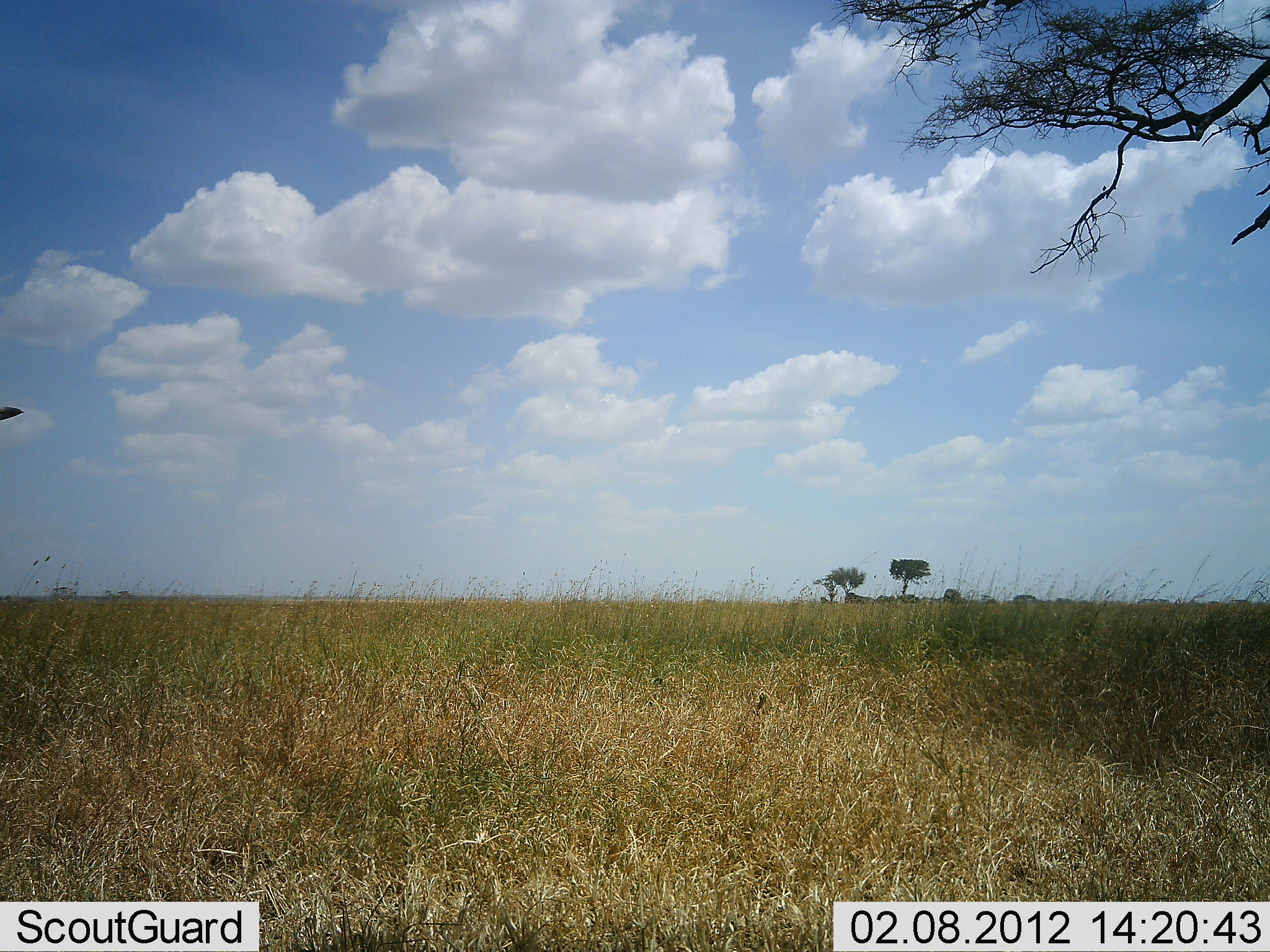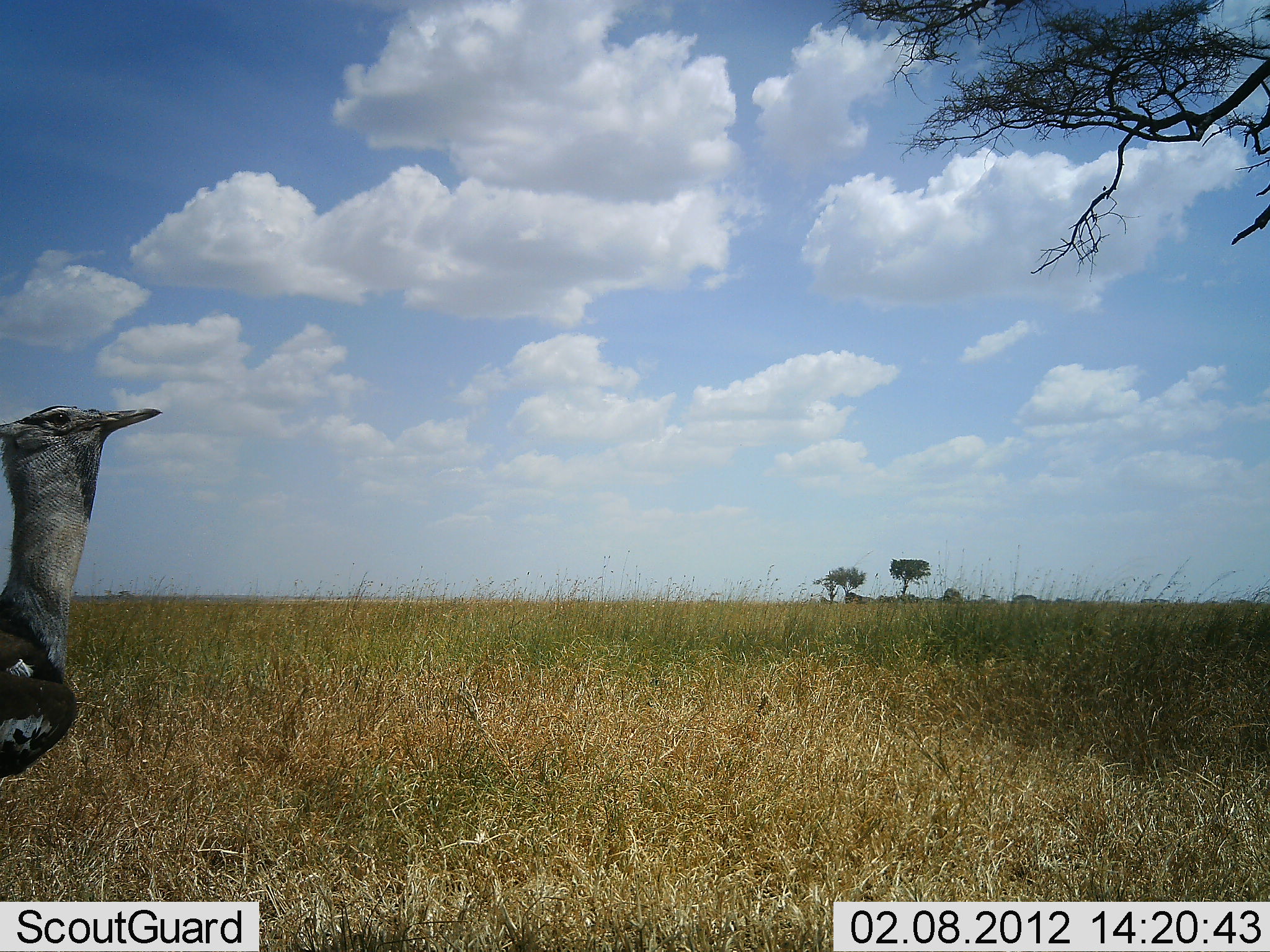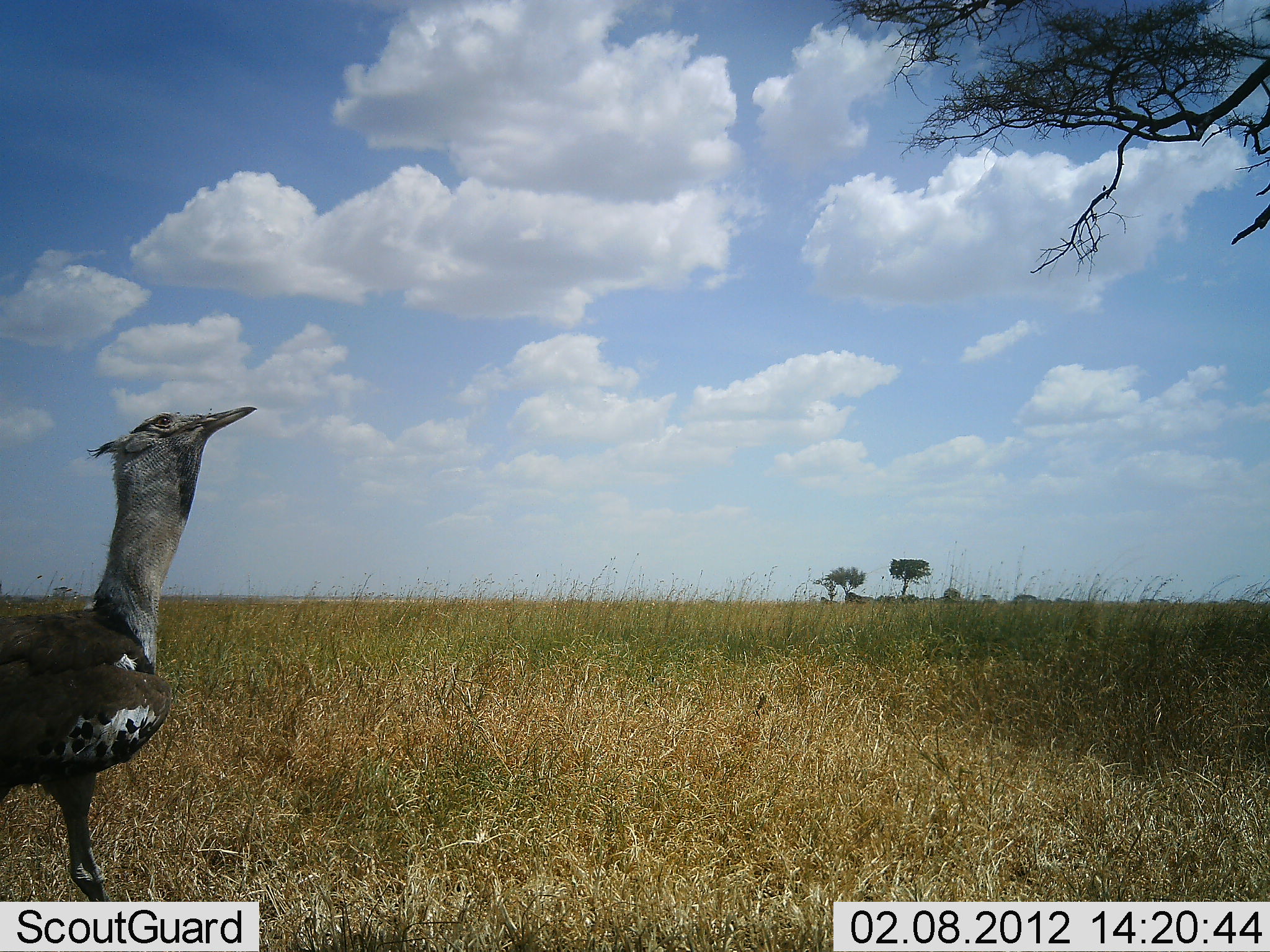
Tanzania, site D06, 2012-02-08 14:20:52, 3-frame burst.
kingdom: Animalia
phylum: Chordata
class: Aves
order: Otidiformes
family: Otididae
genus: Ardeotis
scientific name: Ardeotis kori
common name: kori bustard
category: koribustard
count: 1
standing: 17%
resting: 0%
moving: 89%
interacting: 0%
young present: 0%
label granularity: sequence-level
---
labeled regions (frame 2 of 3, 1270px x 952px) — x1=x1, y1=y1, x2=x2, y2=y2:
animal: x1=0, y1=406, x2=162, y2=780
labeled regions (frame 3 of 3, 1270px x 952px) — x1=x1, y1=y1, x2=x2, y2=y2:
animal: x1=0, y1=405, x2=258, y2=902